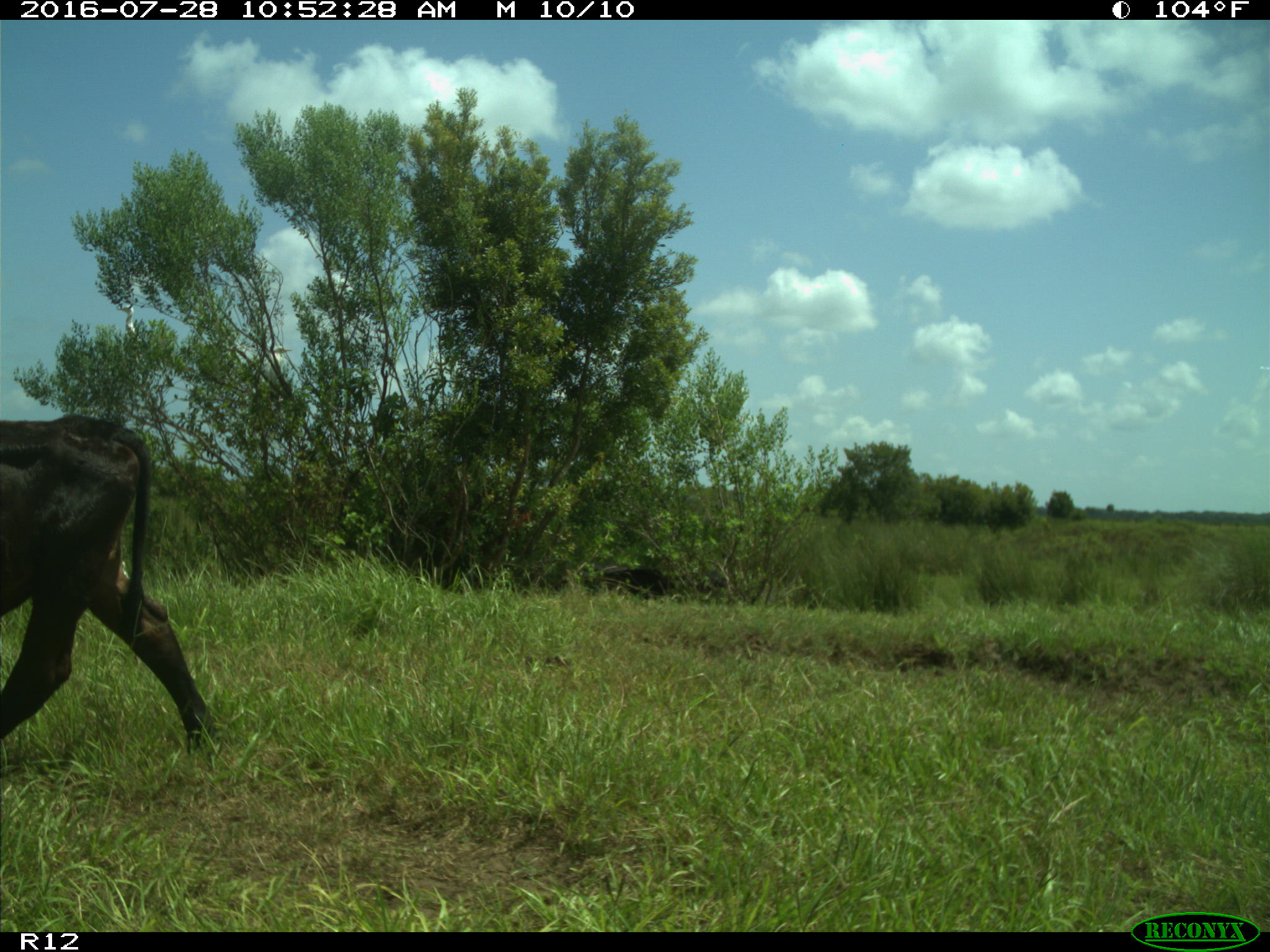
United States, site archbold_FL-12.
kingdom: Animalia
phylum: Chordata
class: Mammalia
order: Artiodactyla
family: Bovidae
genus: Bos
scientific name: Bos taurus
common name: domestic cow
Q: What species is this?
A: Bos taurus (domestic cow).